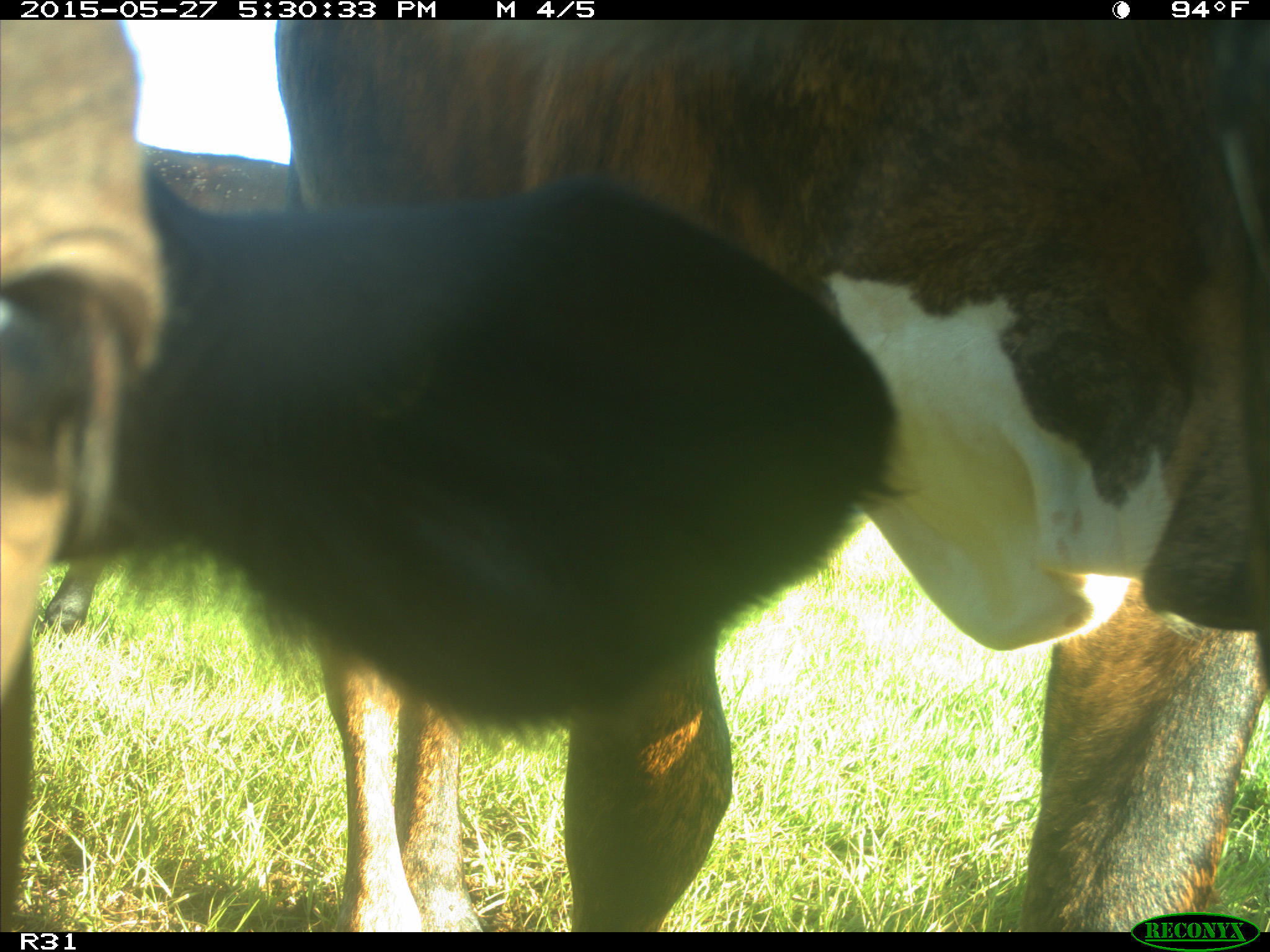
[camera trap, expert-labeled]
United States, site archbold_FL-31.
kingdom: Animalia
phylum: Chordata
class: Mammalia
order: Artiodactyla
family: Bovidae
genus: Bos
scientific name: Bos taurus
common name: domestic cow